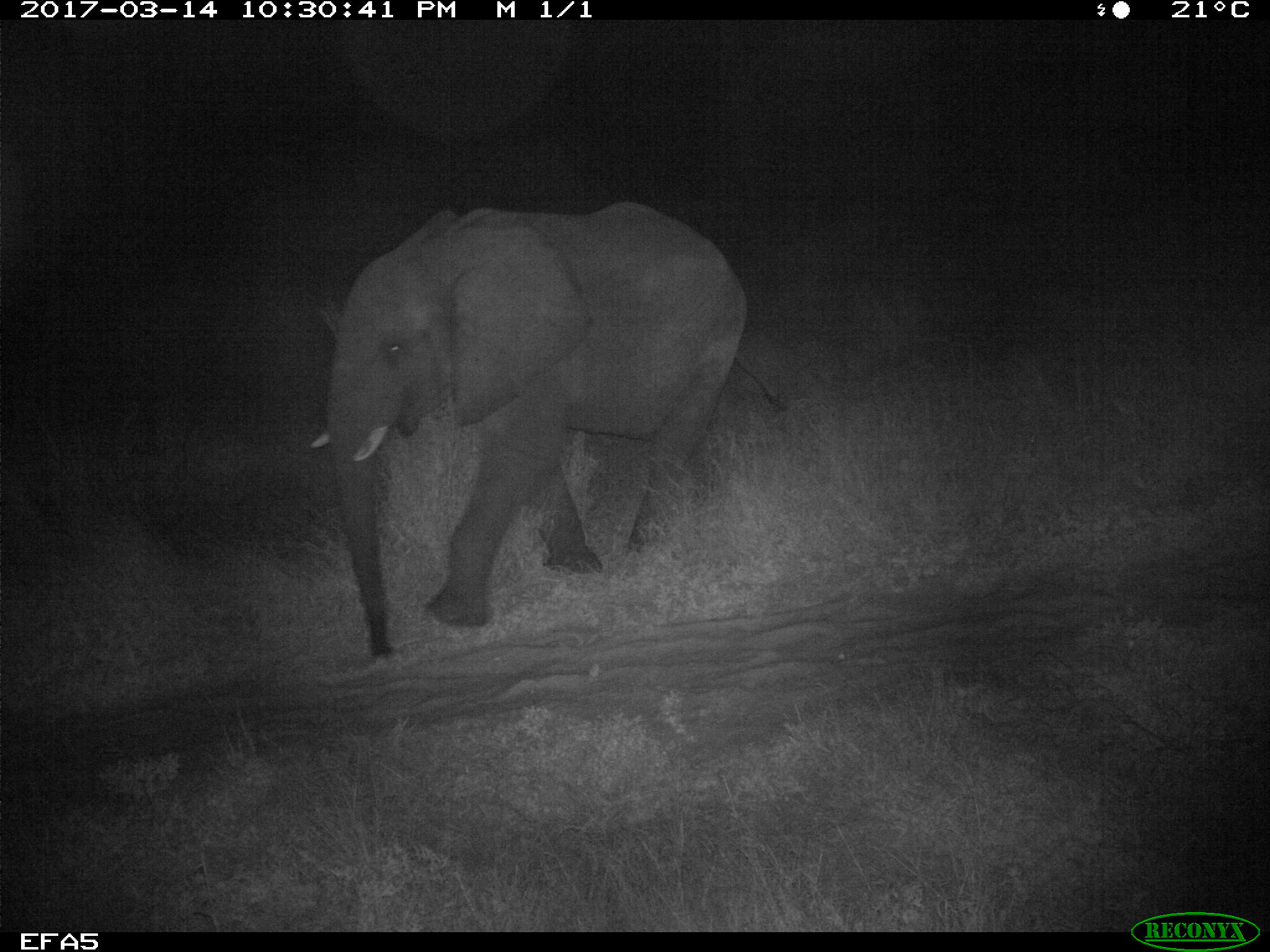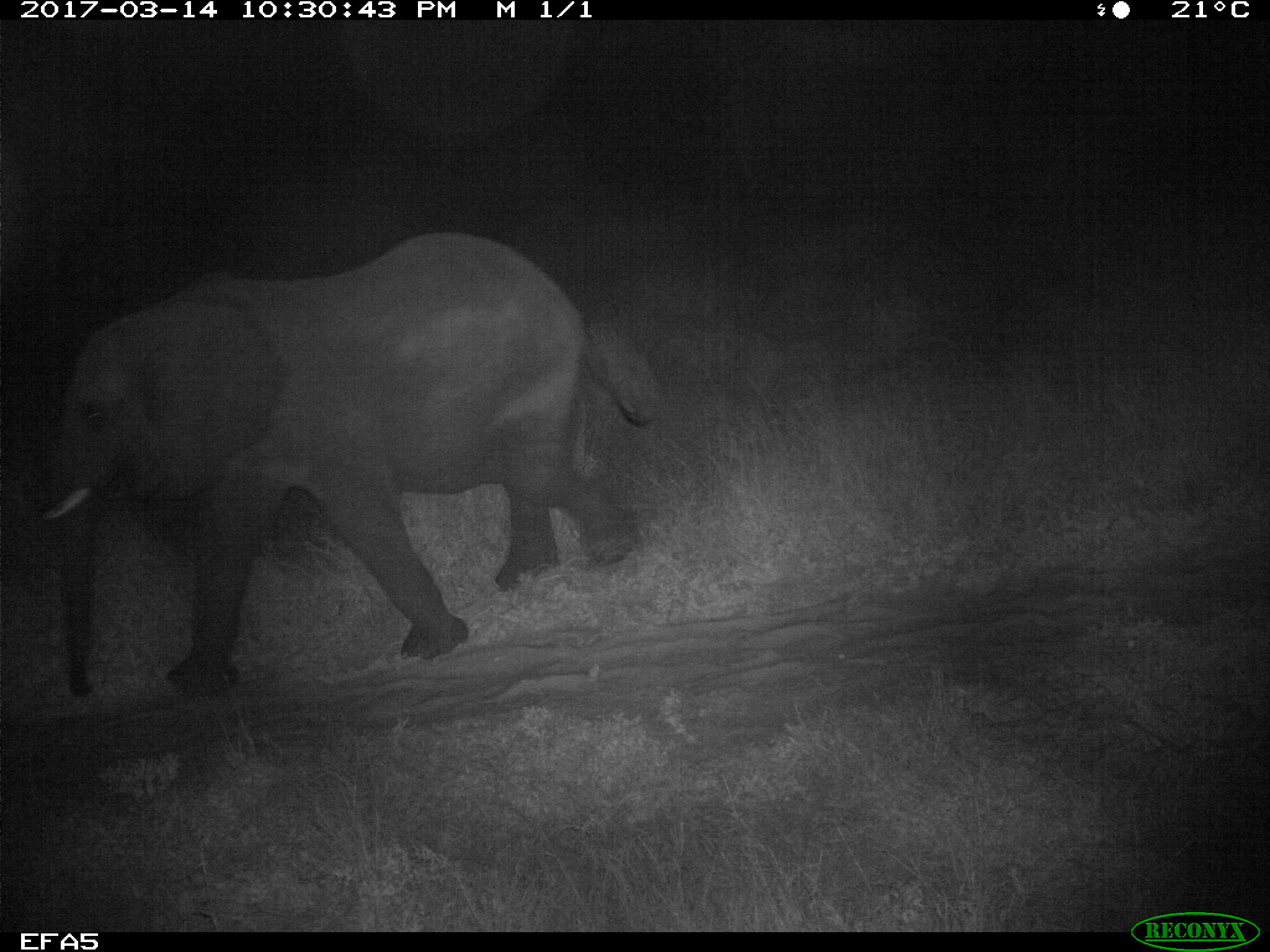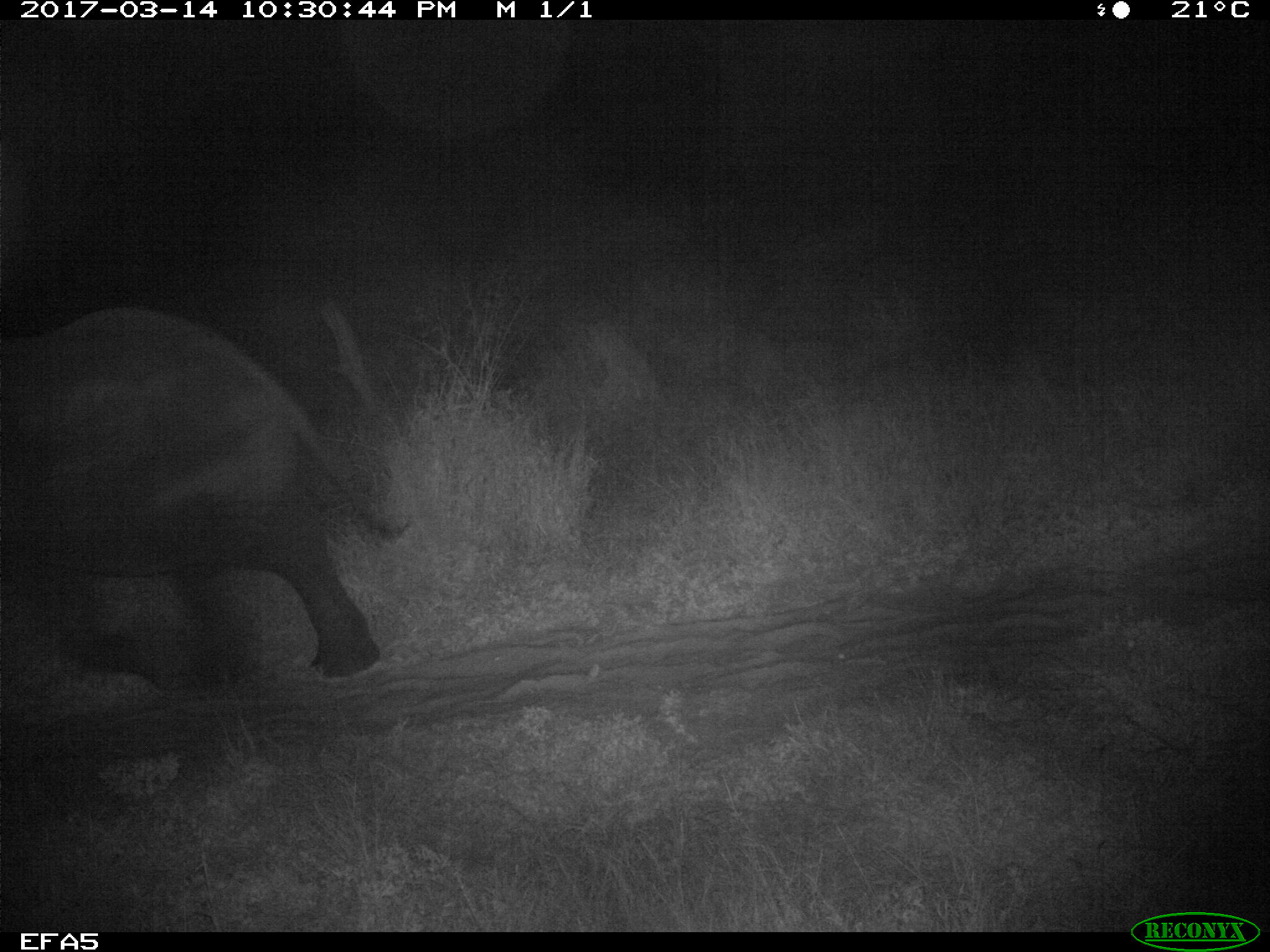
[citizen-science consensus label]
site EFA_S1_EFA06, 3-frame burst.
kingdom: Animalia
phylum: Chordata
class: Mammalia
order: Proboscidea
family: Elephantidae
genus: Loxodonta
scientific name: Loxodonta africana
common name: african bush elephant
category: elephant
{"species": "elephant (african bush elephant) (Loxodonta africana)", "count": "1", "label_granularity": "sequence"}